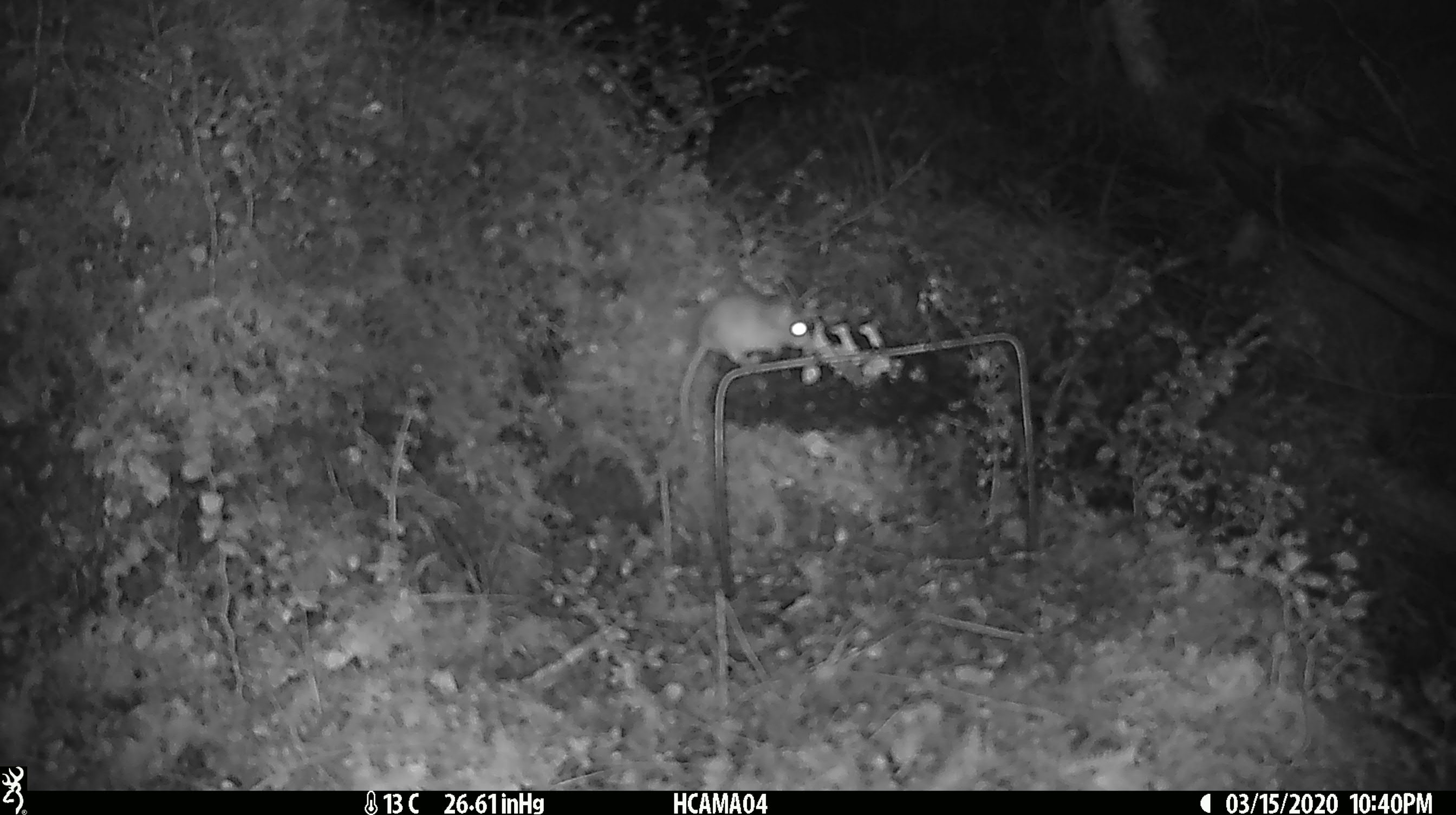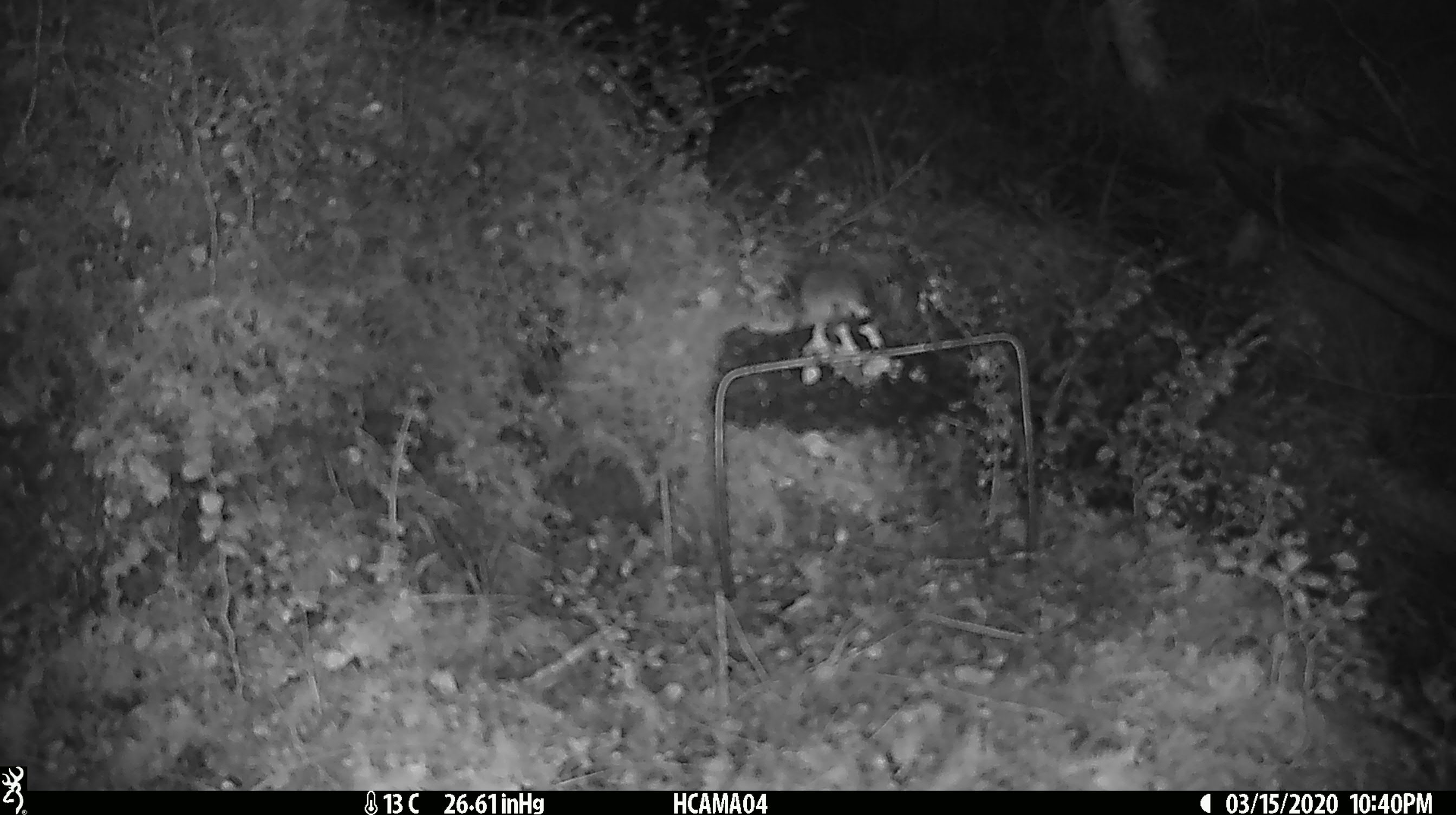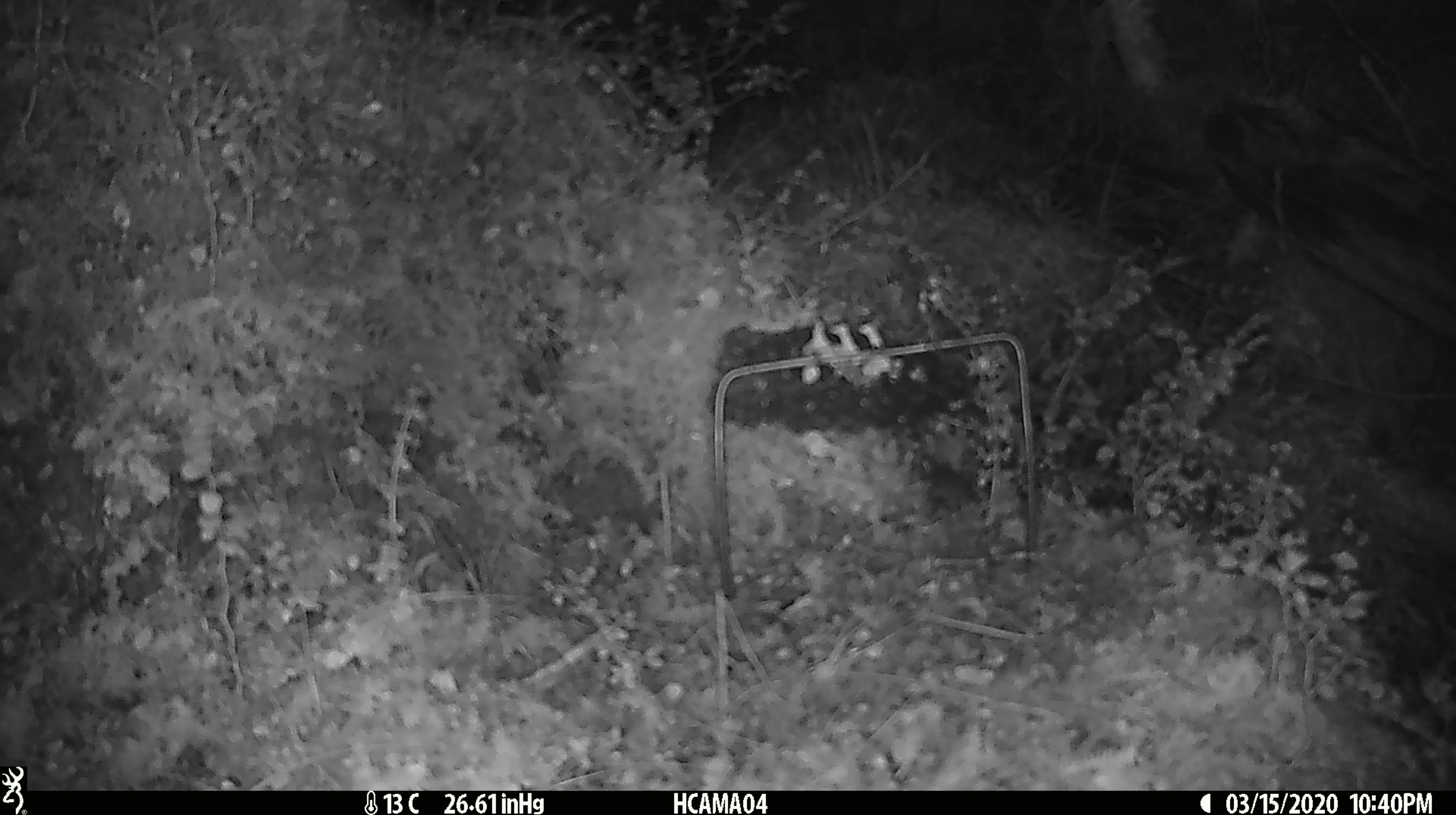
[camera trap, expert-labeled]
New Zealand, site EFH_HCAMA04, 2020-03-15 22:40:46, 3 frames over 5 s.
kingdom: Animalia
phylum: Chordata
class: Mammalia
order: Rodentia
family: Muridae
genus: Mus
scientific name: Mus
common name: mouse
Mouse (Mus).